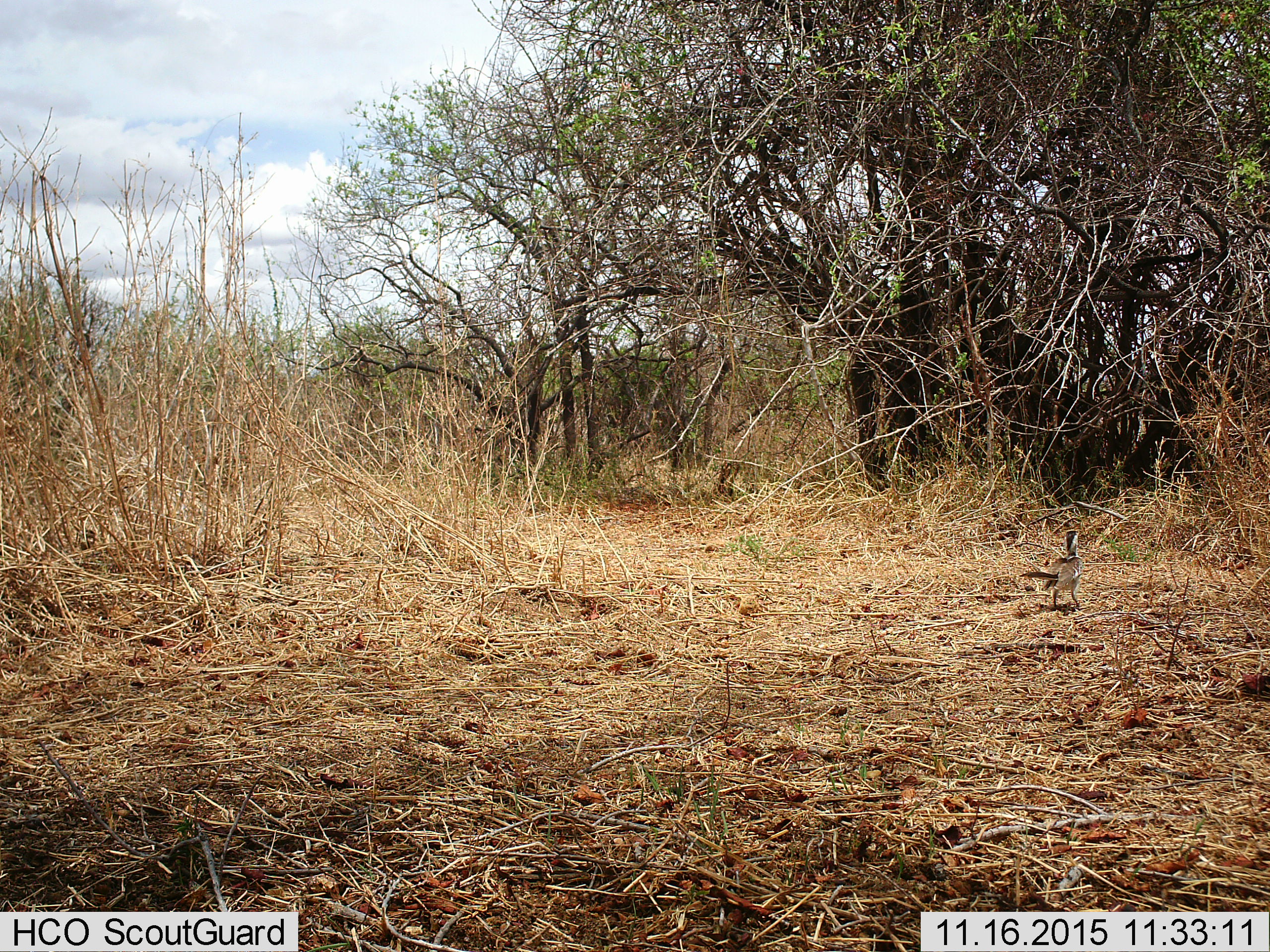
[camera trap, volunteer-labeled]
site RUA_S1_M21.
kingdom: Animalia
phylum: Chordata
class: Aves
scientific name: Aves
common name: bird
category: birdother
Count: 1.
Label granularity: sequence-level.